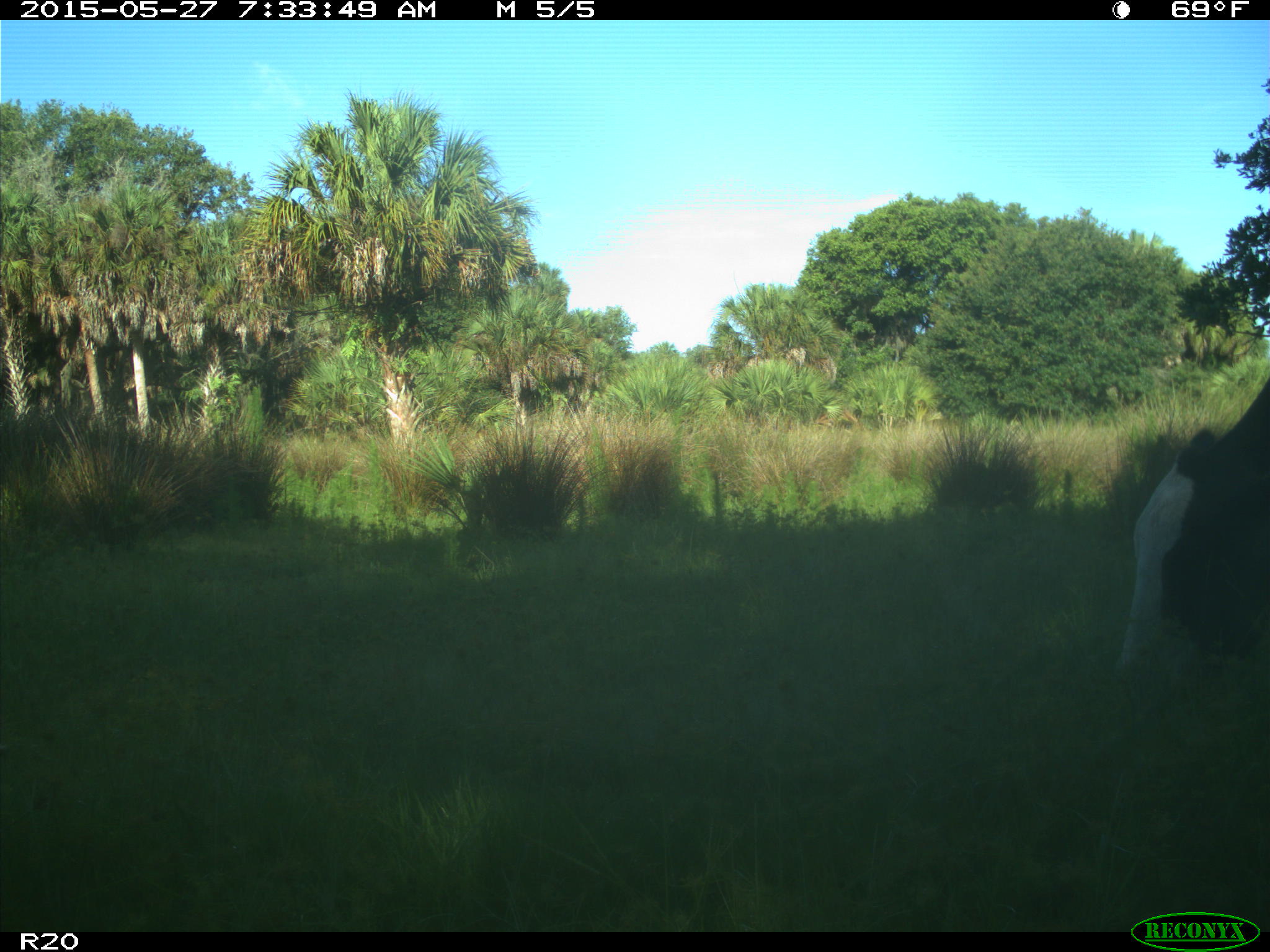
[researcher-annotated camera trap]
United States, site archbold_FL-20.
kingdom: Animalia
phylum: Chordata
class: Mammalia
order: Artiodactyla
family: Bovidae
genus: Bos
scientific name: Bos taurus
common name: domestic cow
Bos taurus (domestic cow).